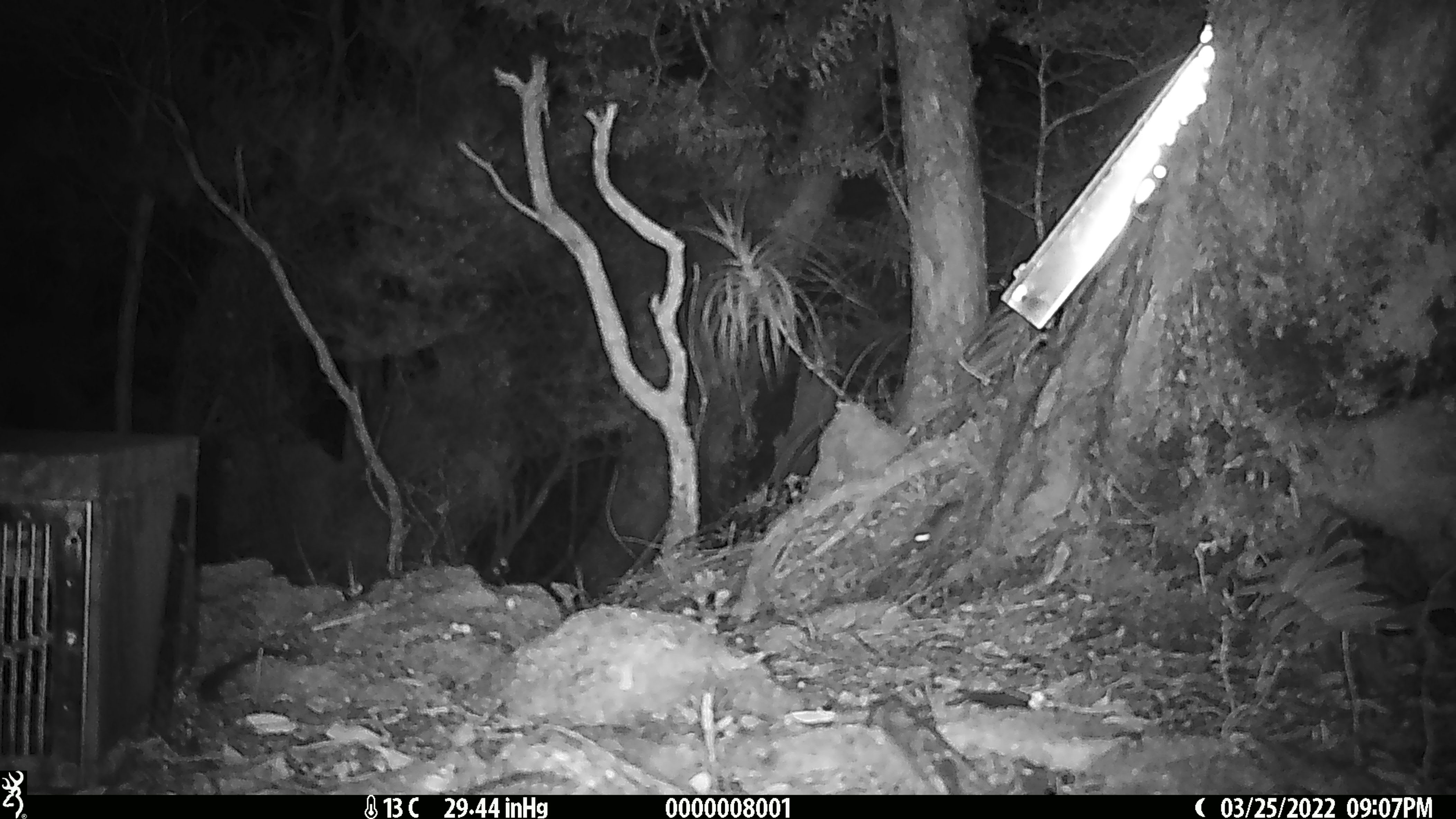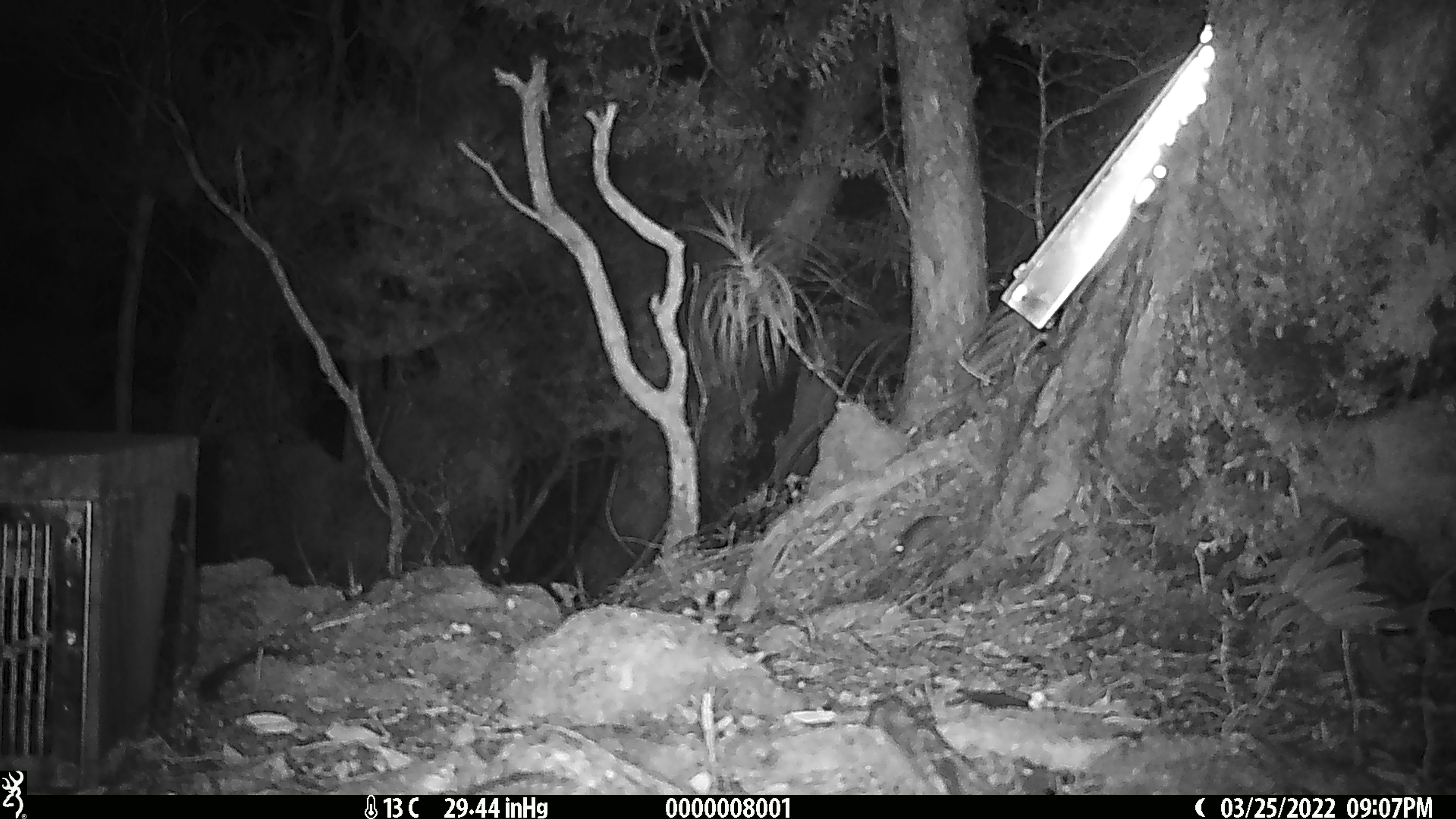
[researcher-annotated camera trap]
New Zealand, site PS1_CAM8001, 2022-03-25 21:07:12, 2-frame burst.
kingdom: Animalia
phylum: Chordata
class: Mammalia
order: Rodentia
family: Muridae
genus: Mus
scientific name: Mus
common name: mouse